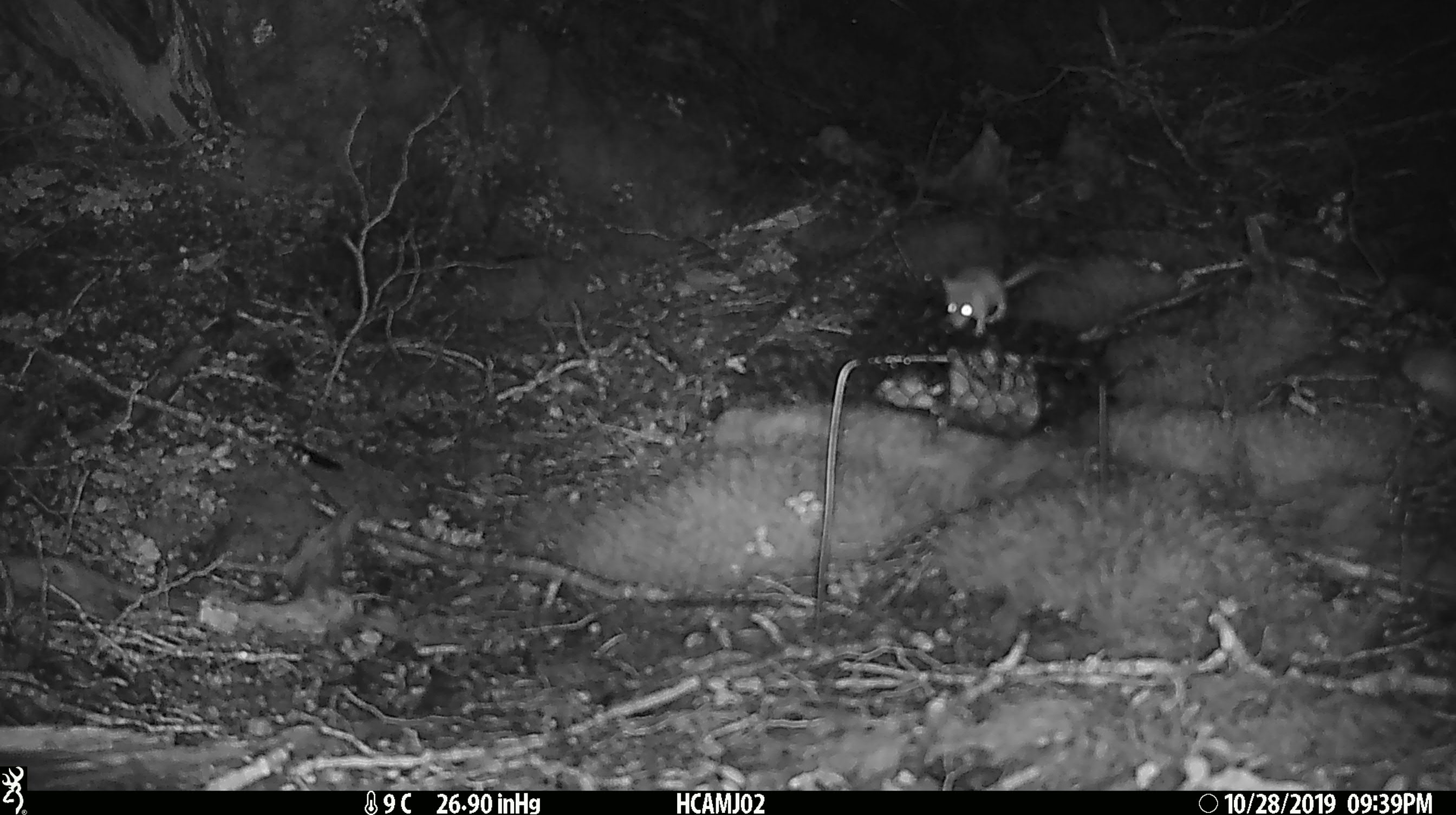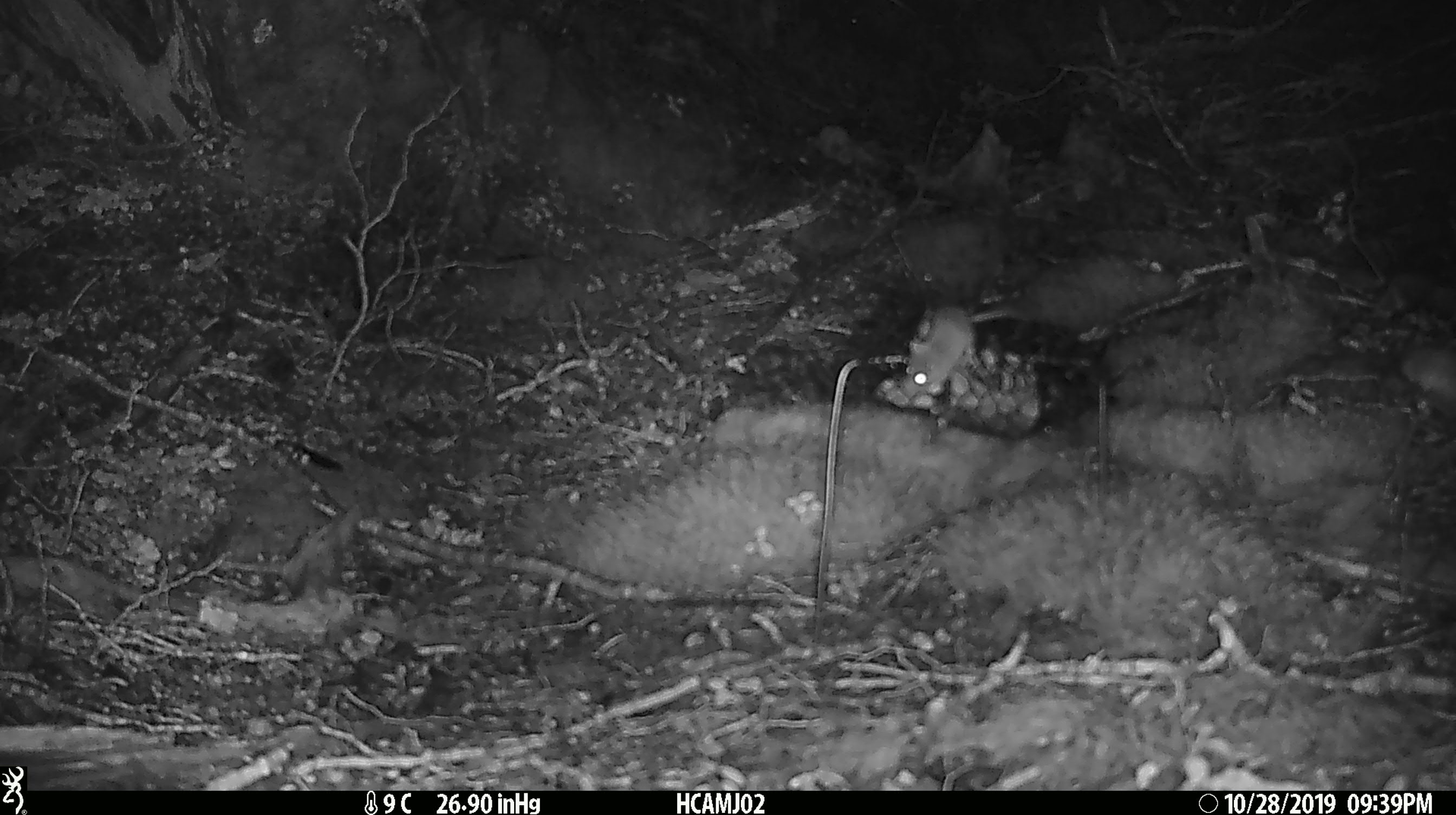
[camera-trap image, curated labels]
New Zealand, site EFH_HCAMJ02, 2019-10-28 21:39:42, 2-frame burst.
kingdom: Animalia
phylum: Chordata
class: Mammalia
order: Rodentia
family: Muridae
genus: Mus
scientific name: Mus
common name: mouse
Mouse (Mus).